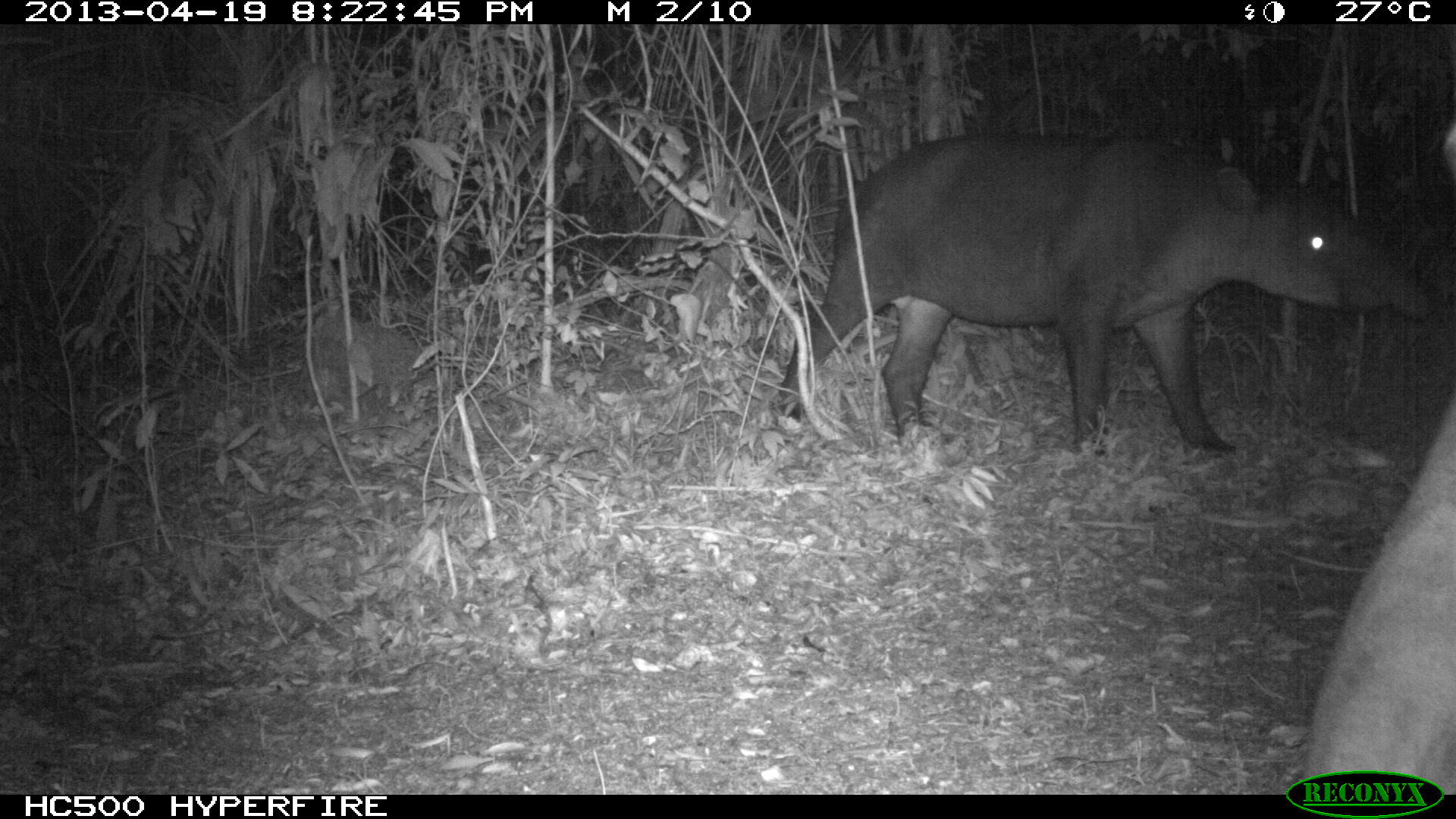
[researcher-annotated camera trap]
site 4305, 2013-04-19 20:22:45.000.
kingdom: Animalia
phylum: Chordata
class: Mammalia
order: Perissodactyla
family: Tapiridae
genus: Tapirus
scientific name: Tapirus bairdii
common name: baird's tapir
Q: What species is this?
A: Tapirus bairdii (baird's tapir).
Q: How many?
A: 2.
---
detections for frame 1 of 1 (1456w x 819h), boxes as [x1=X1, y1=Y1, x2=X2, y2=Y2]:
tapirus bairdii: [x1=769, y1=130, x2=1433, y2=463]; [x1=1297, y1=123, x2=1456, y2=795]